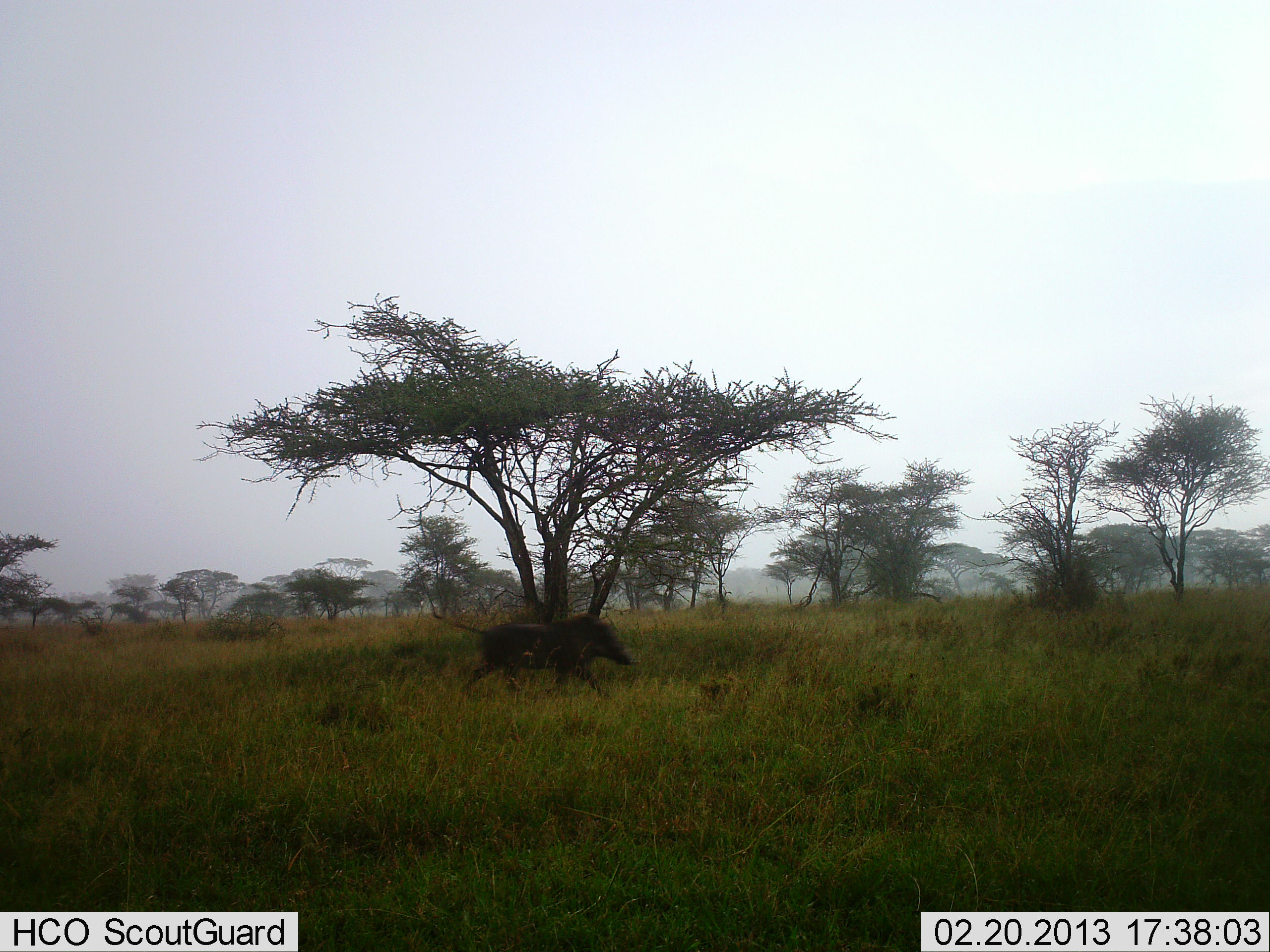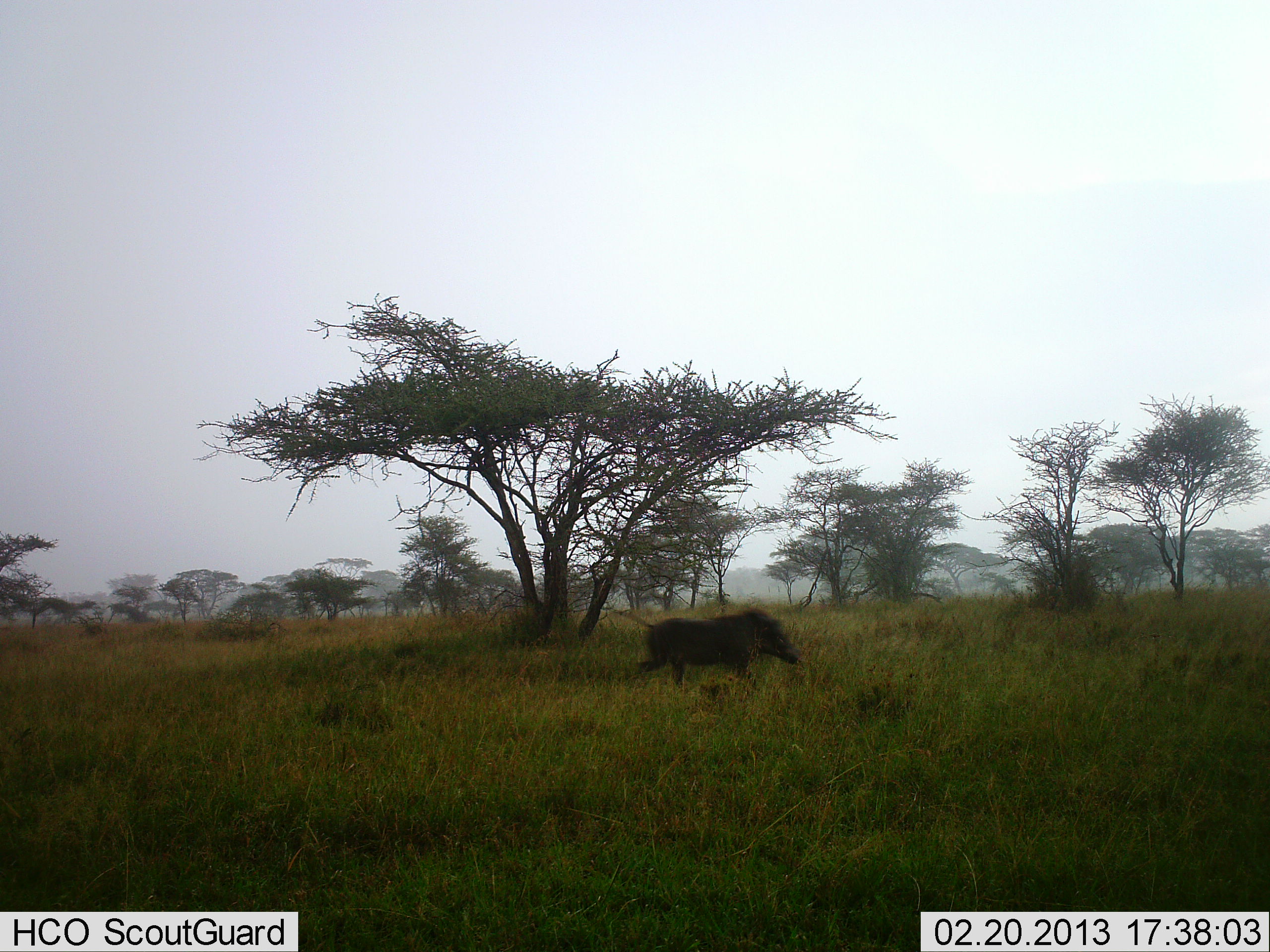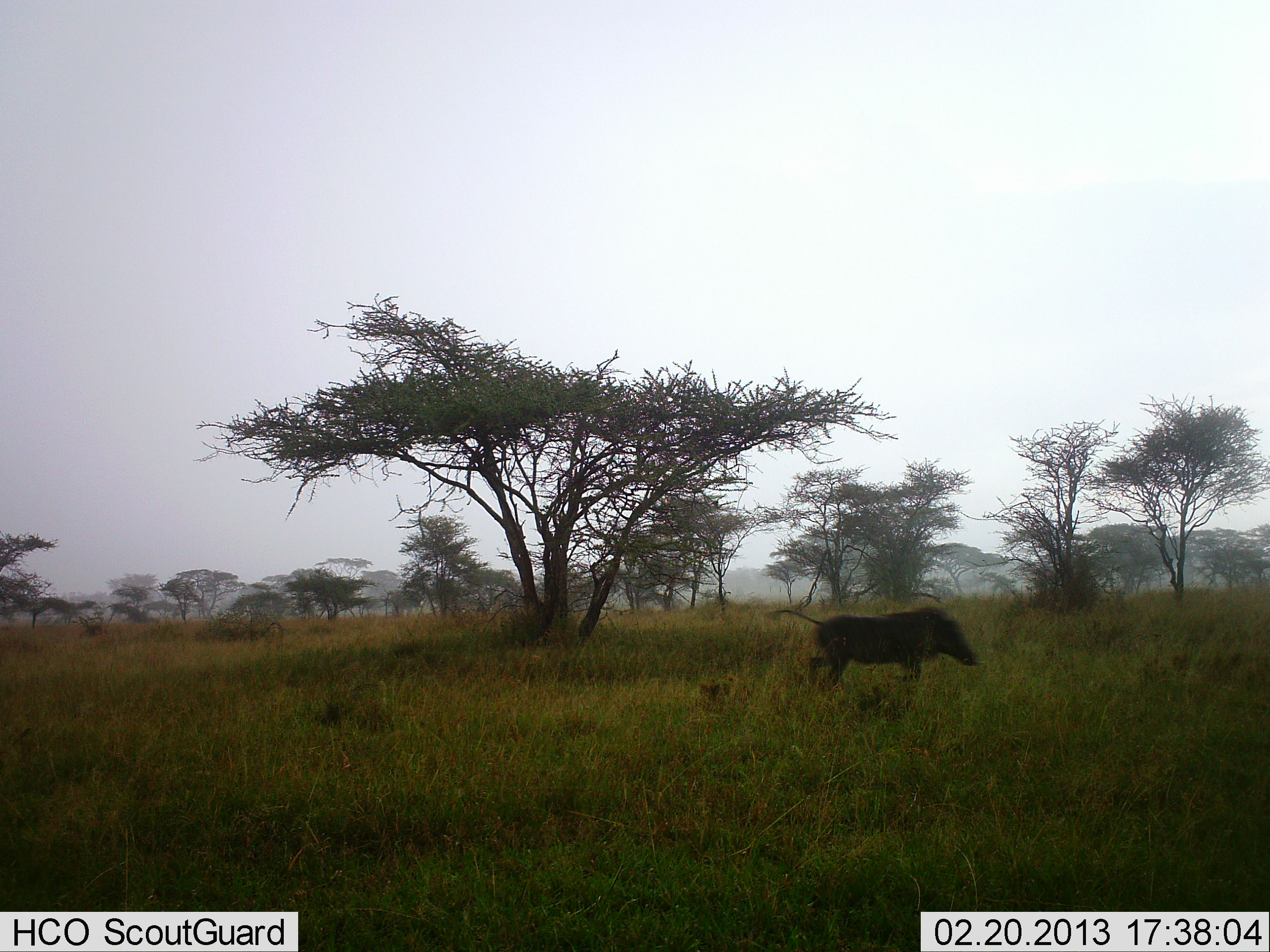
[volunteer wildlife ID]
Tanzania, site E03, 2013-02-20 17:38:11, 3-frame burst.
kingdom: Animalia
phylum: Chordata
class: Mammalia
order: Artiodactyla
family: Suidae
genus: Phacochoerus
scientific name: Phacochoerus africanus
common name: warthog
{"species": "warthog (Phacochoerus africanus)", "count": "1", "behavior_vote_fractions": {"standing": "0%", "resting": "0%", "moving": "100%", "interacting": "0%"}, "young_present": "0%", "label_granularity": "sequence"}